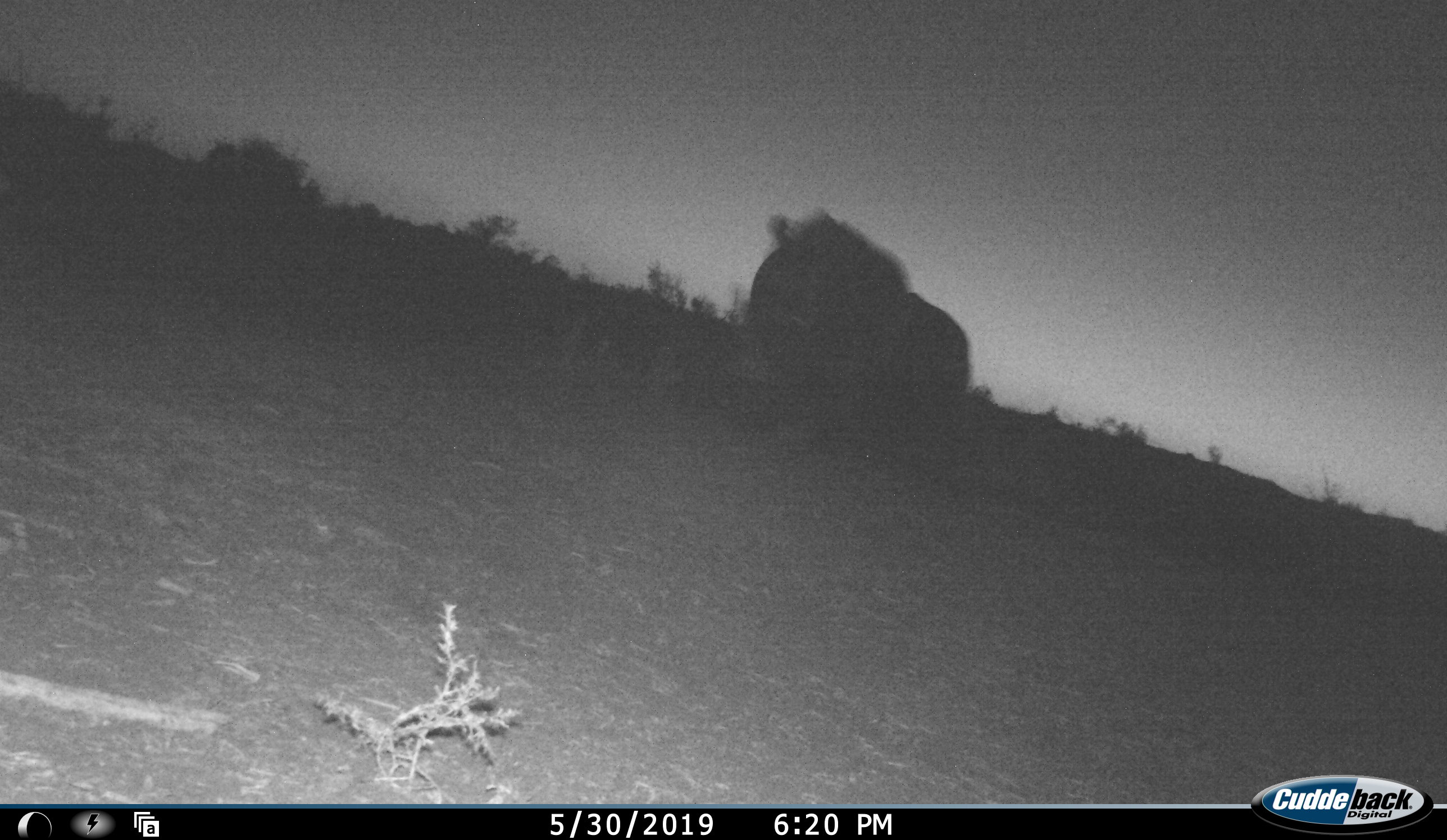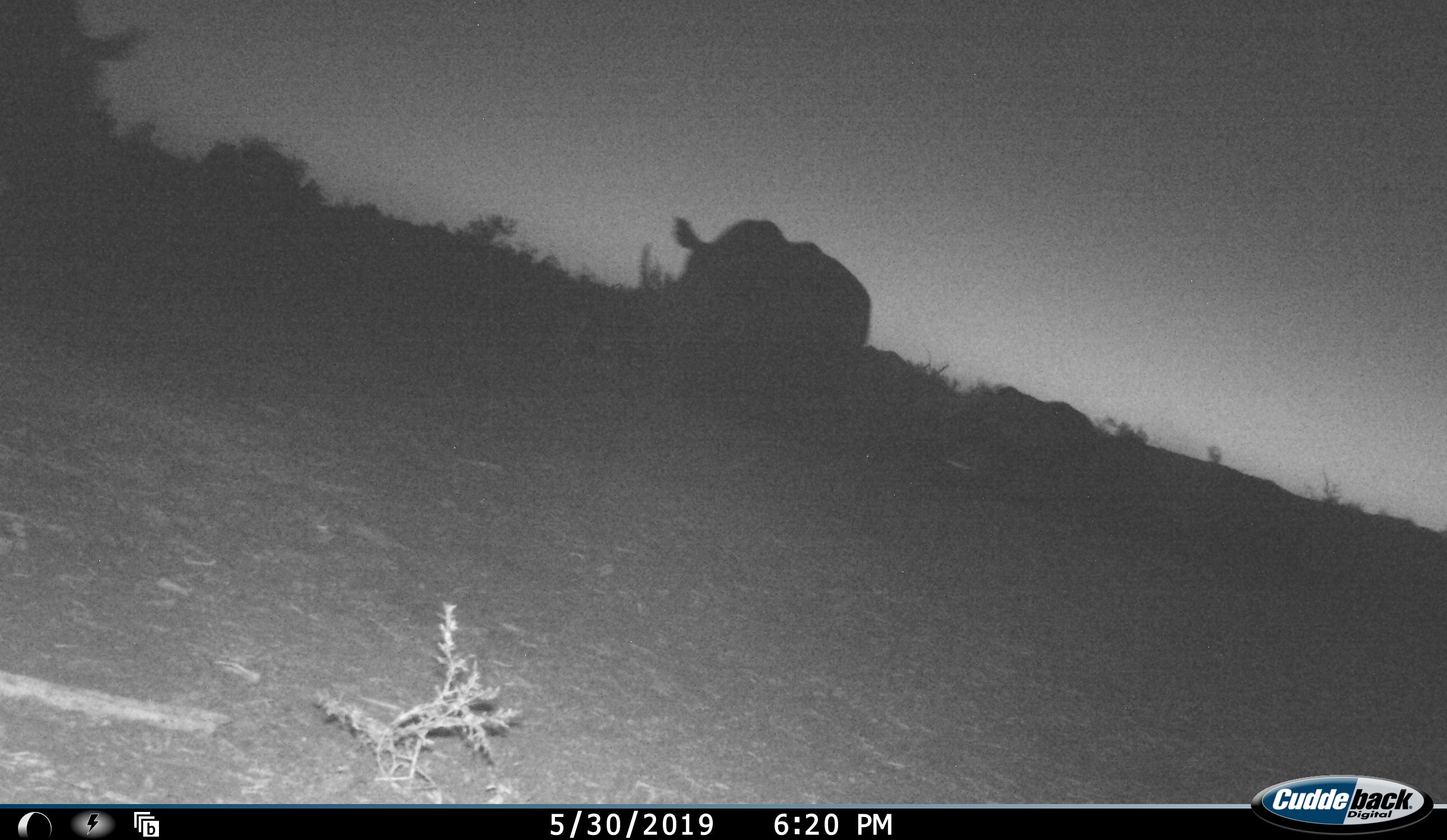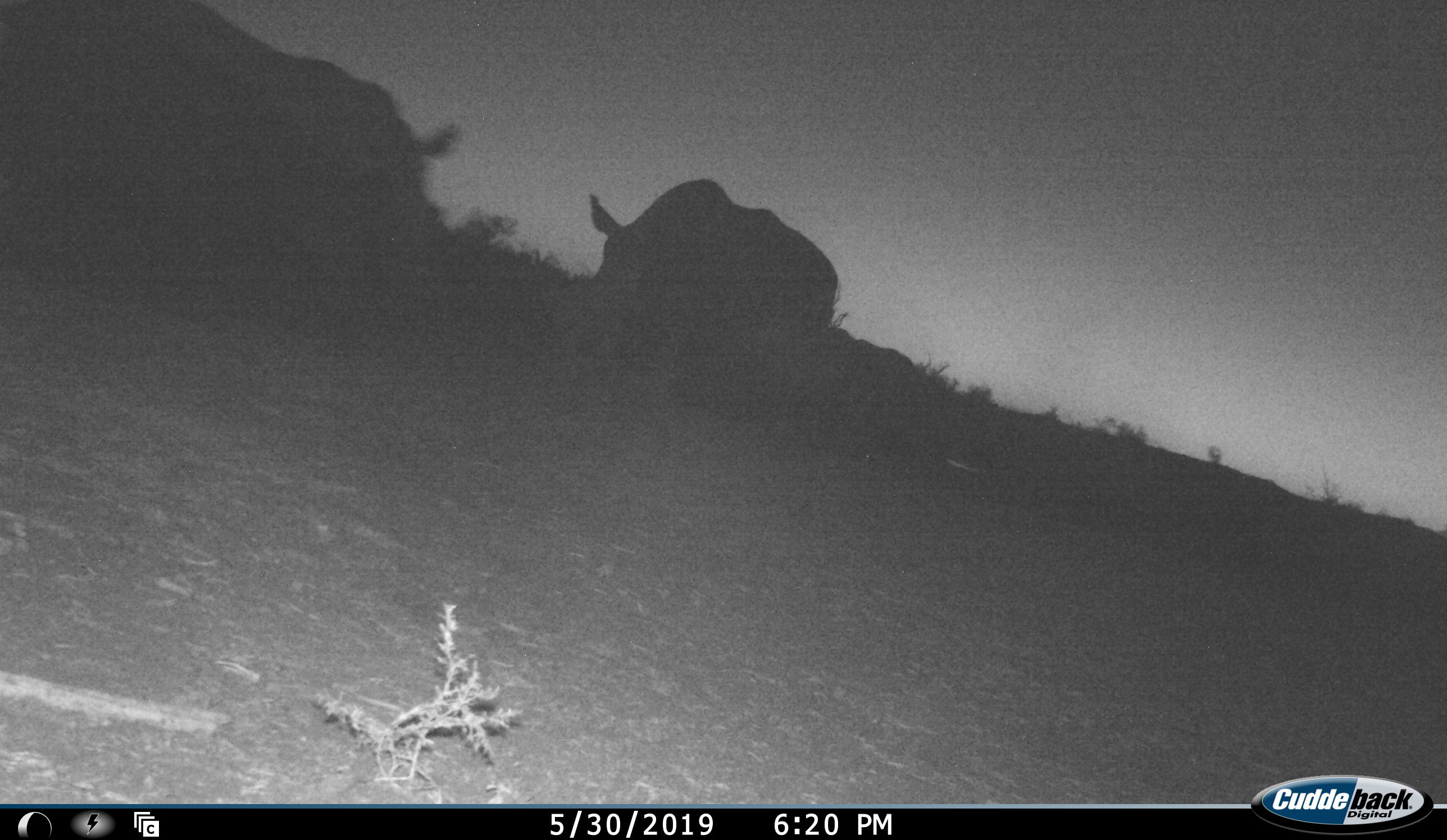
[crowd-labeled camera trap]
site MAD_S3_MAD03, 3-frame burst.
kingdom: Animalia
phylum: Chordata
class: Mammalia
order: Perissodactyla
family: Rhinocerotidae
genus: Diceros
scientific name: Diceros bicornis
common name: black rhinoceros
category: rhinocerosblack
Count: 2.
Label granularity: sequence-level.